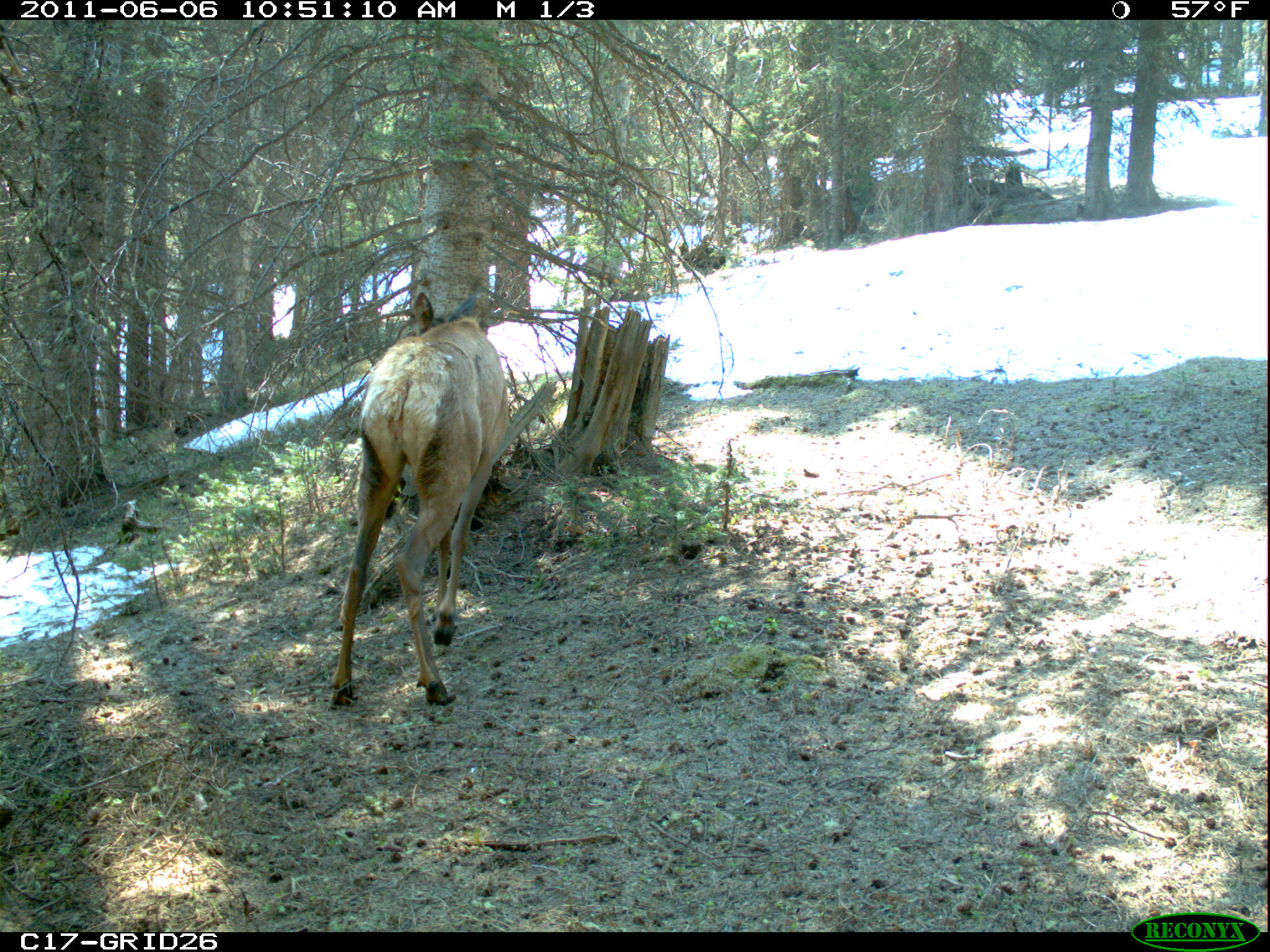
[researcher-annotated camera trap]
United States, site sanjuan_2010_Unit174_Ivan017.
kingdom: Animalia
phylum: Chordata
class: Mammalia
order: Artiodactyla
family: Cervidae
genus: Cervus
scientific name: Cervus elaphus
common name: red deer